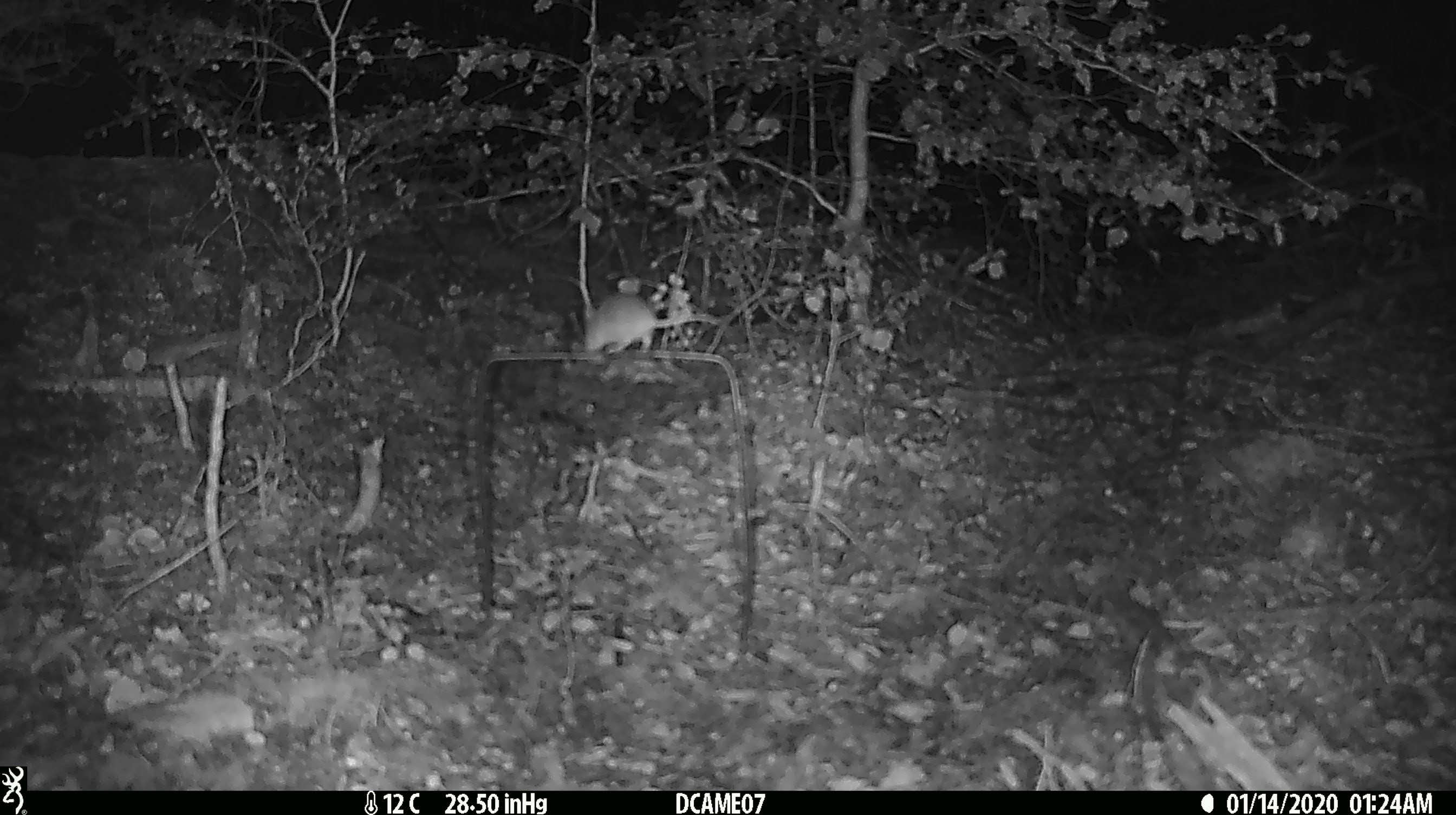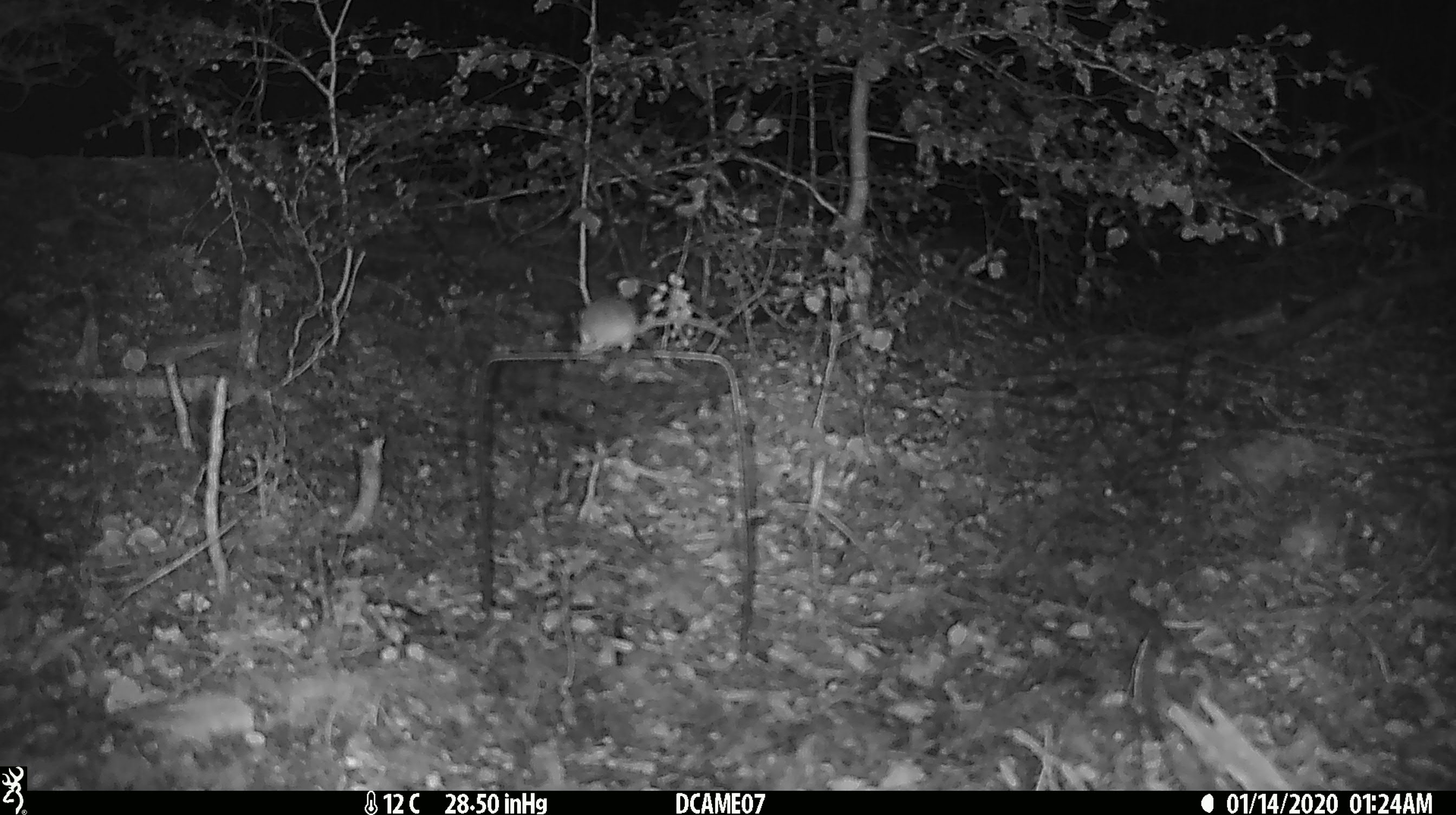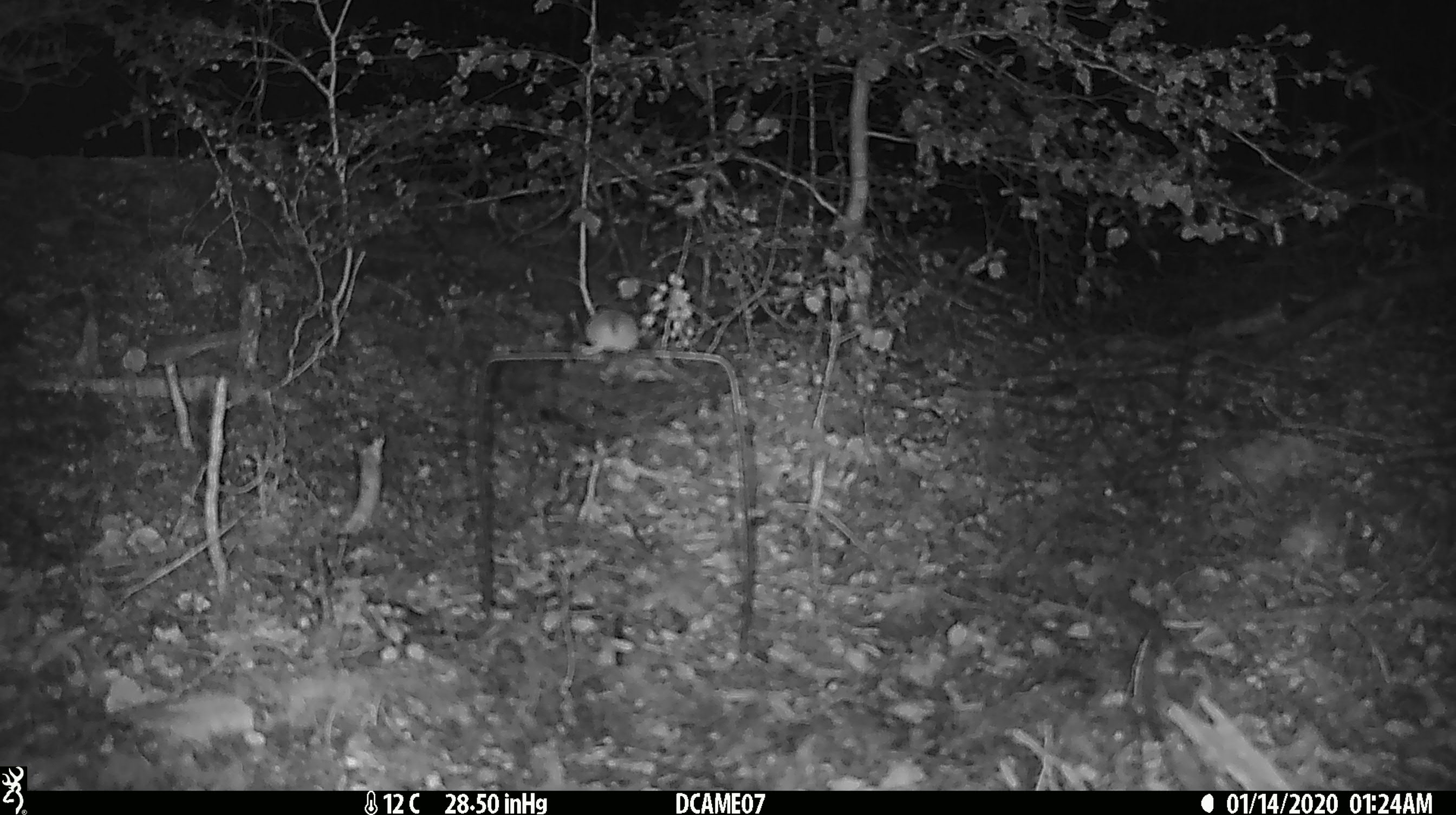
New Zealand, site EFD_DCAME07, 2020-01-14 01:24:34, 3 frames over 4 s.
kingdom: Animalia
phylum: Chordata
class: Mammalia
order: Rodentia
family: Muridae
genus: Mus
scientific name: Mus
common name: mouse